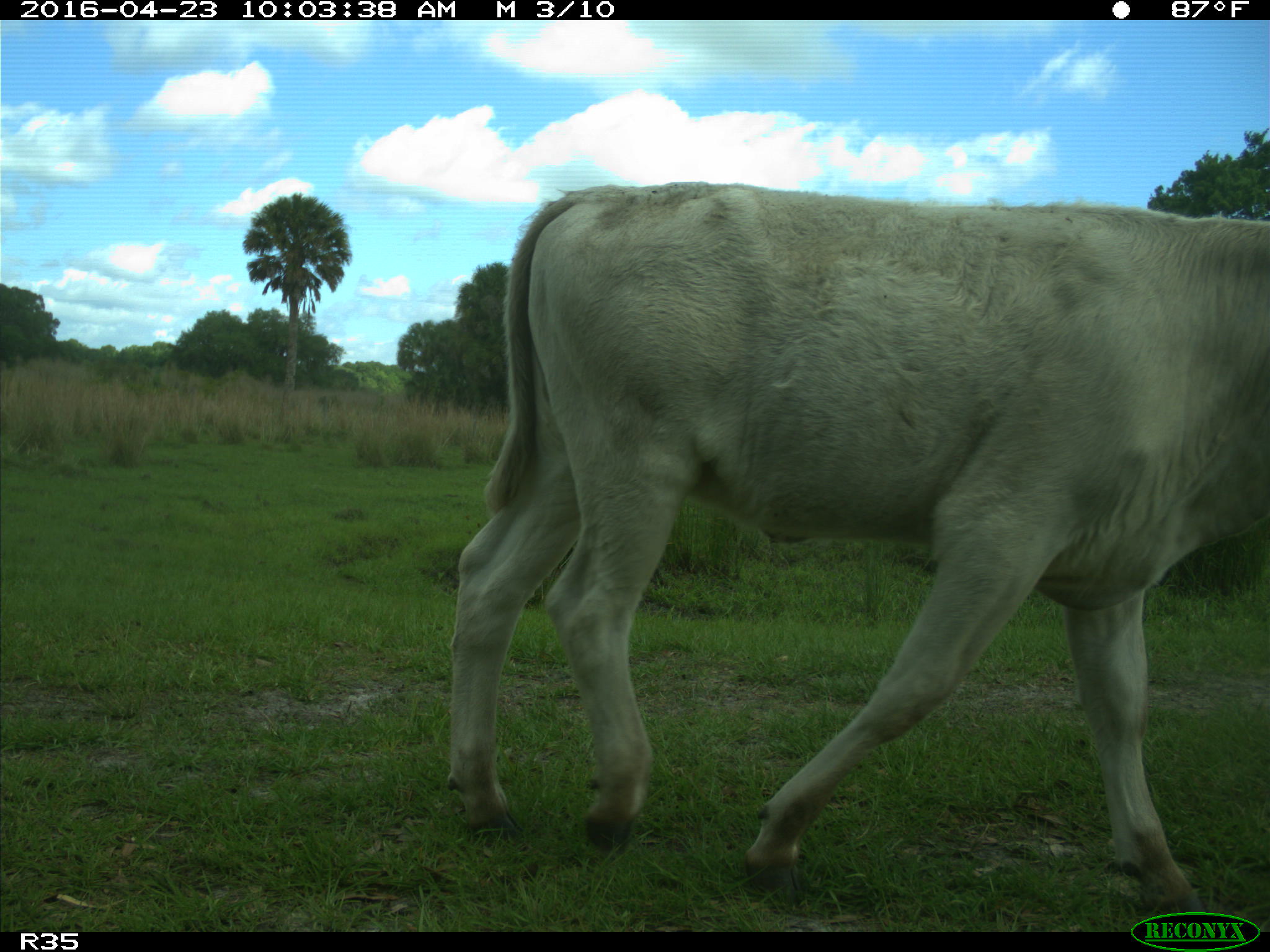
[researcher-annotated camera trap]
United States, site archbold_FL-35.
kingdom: Animalia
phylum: Chordata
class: Mammalia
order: Artiodactyla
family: Bovidae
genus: Bos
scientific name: Bos taurus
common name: domestic cow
Bos taurus (domestic cow).